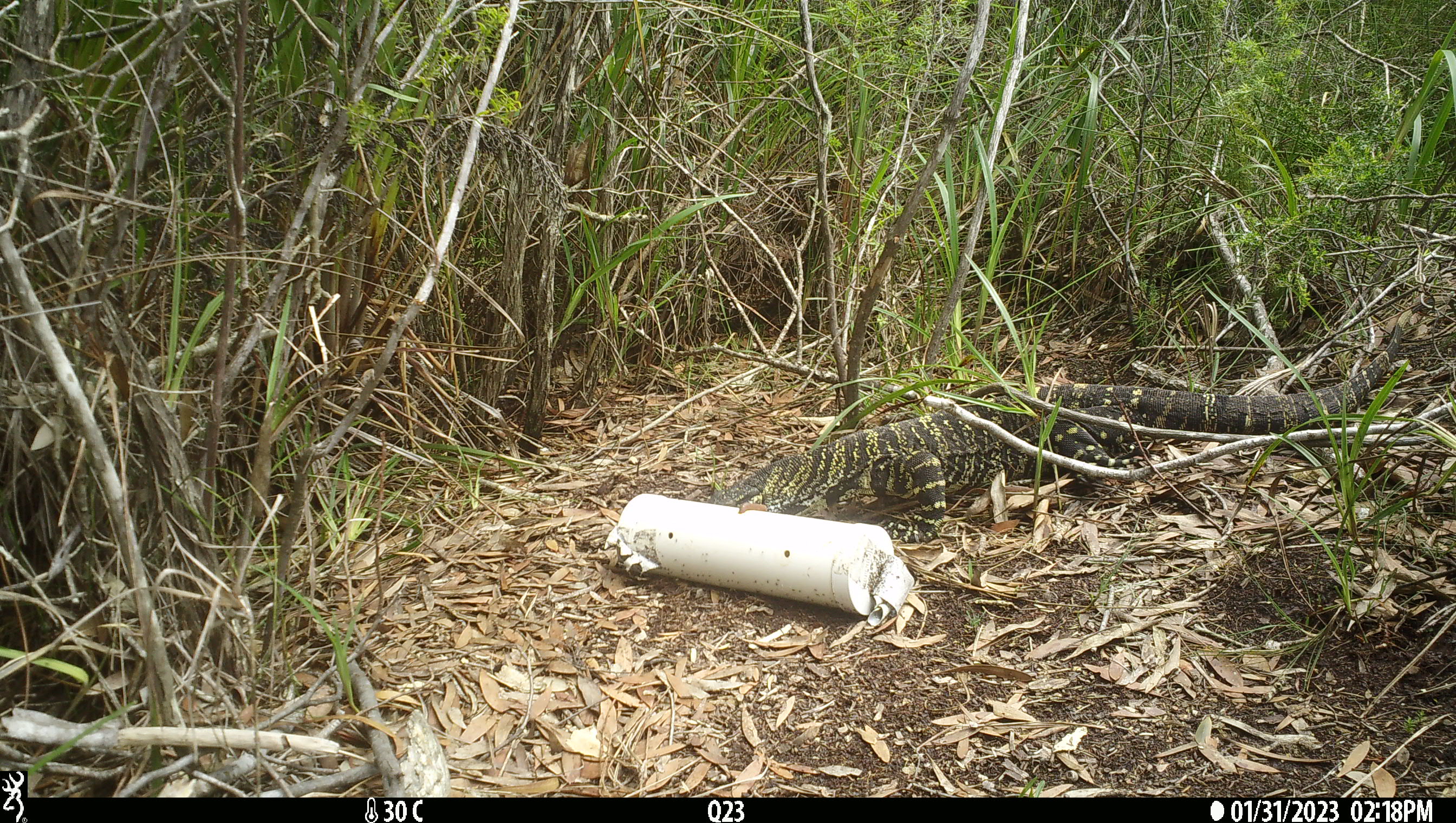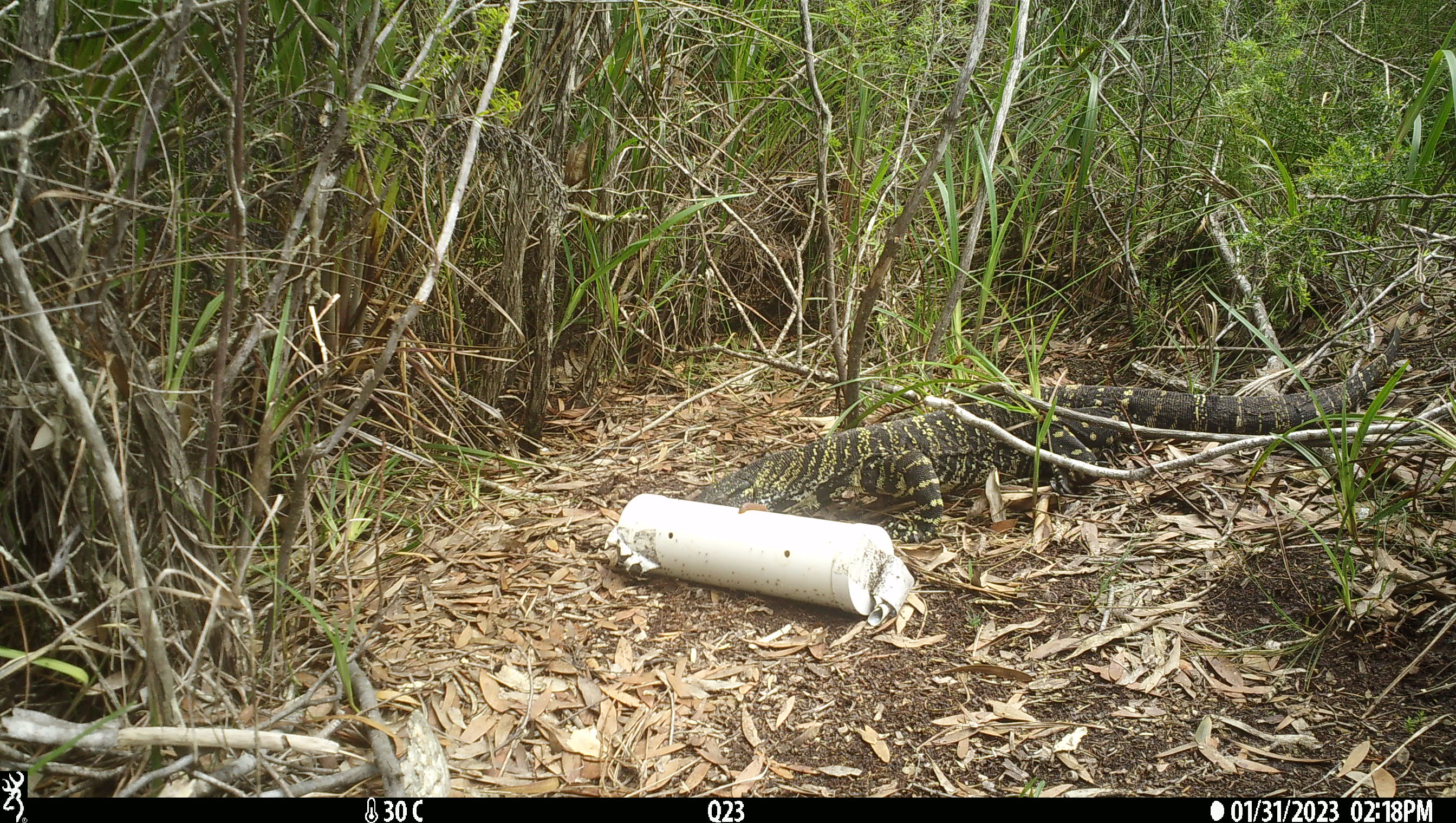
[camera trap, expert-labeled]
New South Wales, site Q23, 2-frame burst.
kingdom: Animalia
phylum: Chordata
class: Reptilia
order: Squamata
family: Varanidae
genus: Varanus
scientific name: Varanus varius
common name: lace monitor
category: goanna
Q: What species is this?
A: Goanna (lace monitor) (Varanus varius).